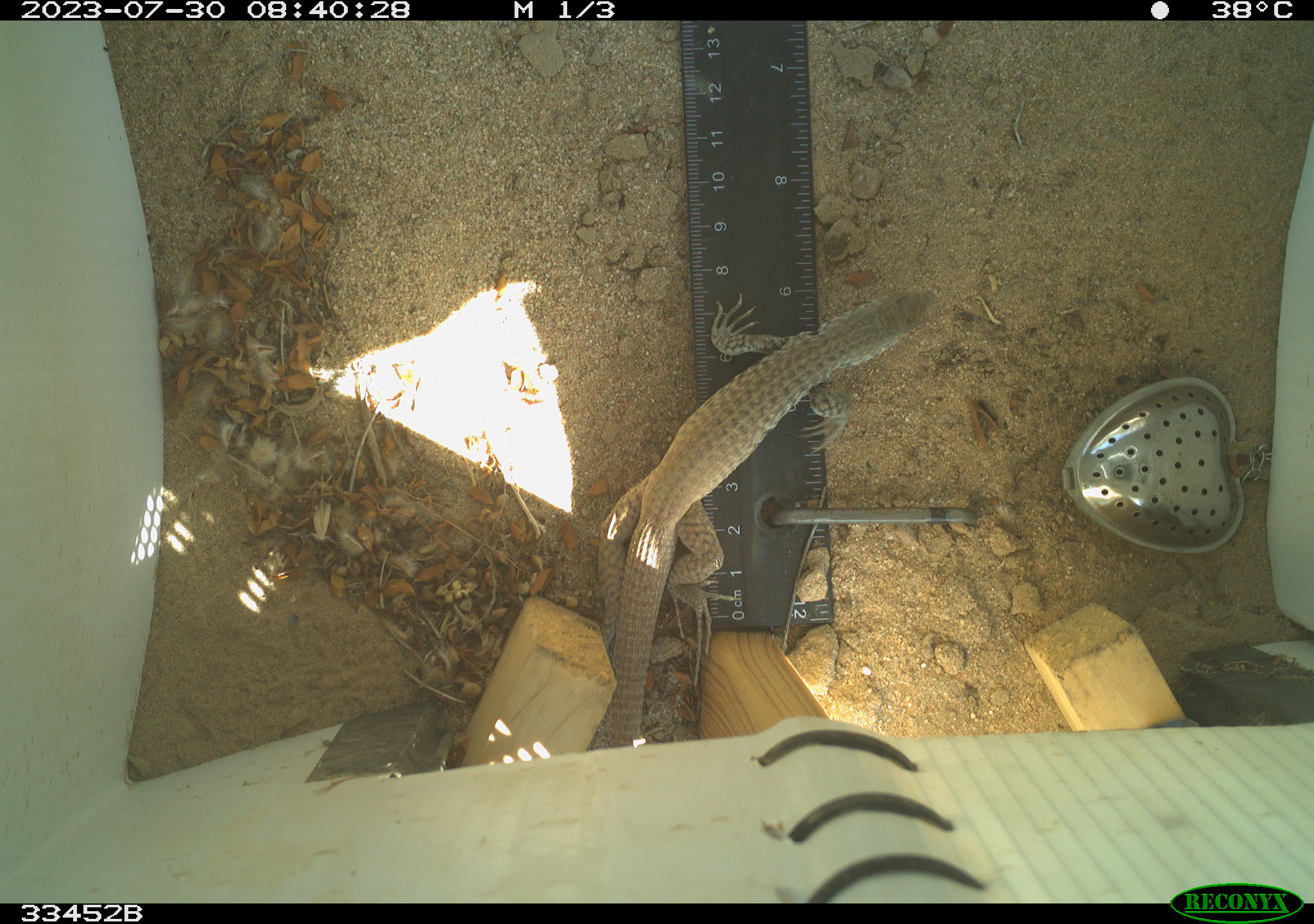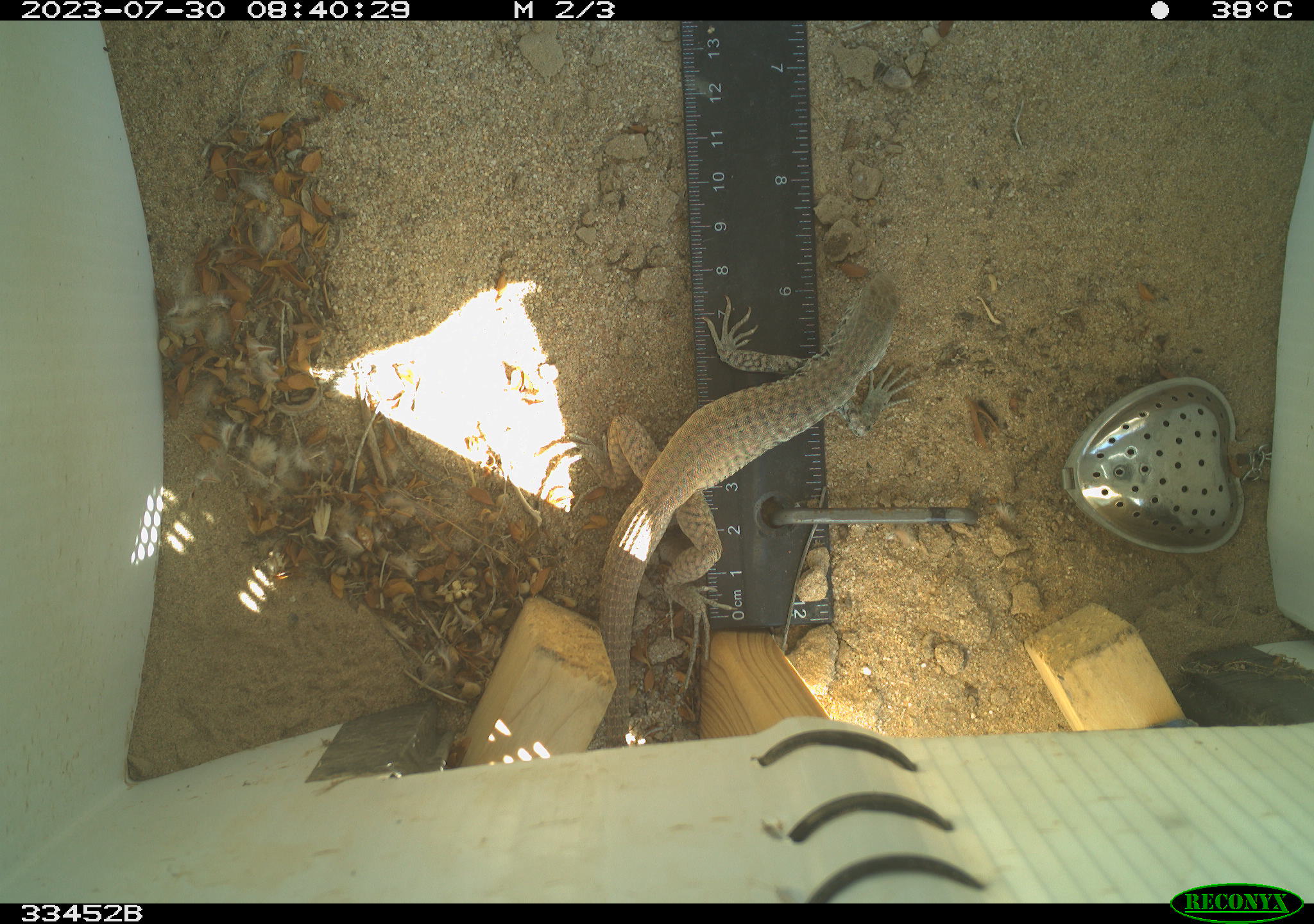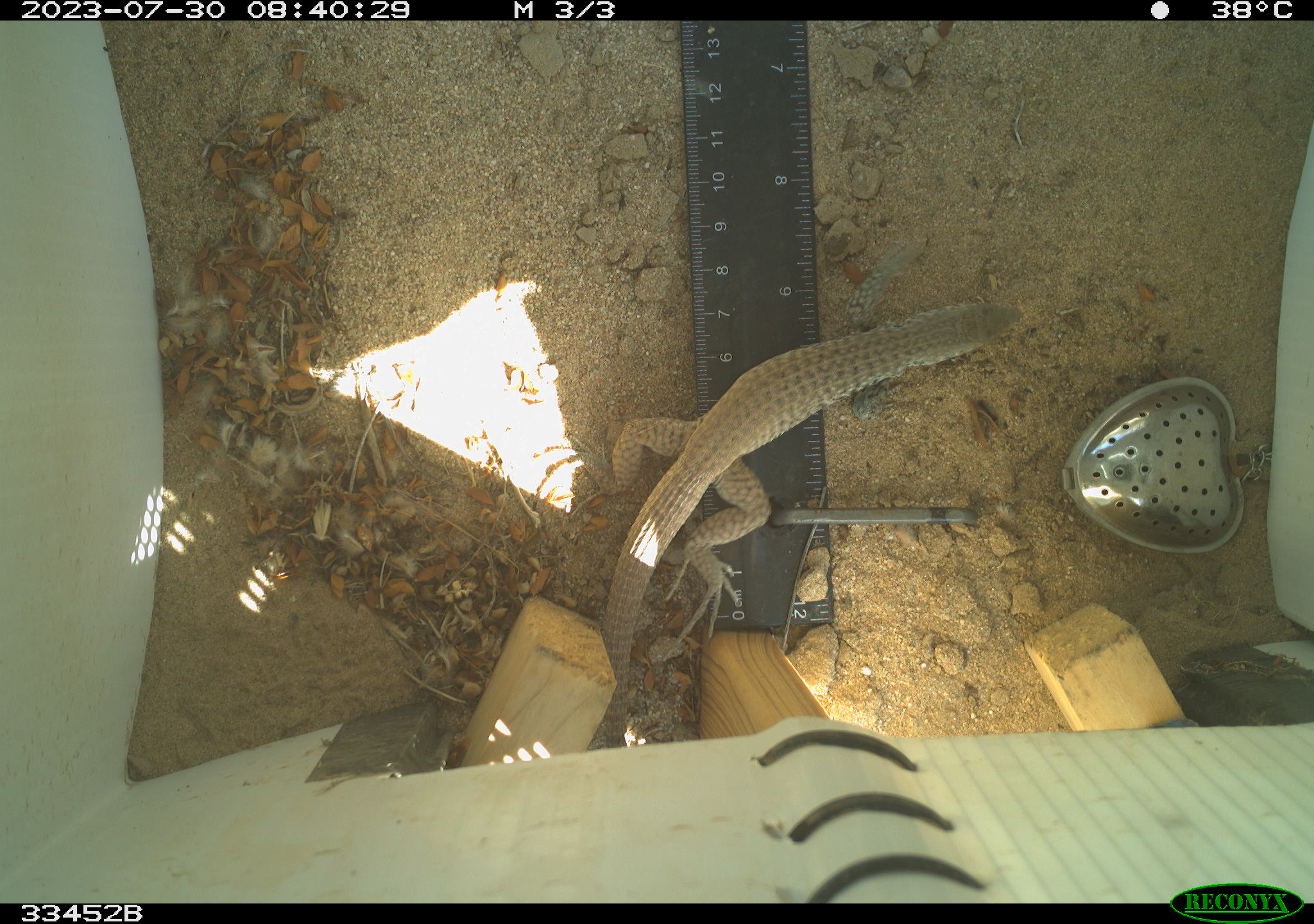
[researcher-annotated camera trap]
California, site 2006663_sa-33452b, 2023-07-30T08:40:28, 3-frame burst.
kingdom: Animalia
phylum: Chordata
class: Reptilia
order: Squamata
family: Teiidae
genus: Aspidoscelis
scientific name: Aspidoscelis tigris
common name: western whiptail